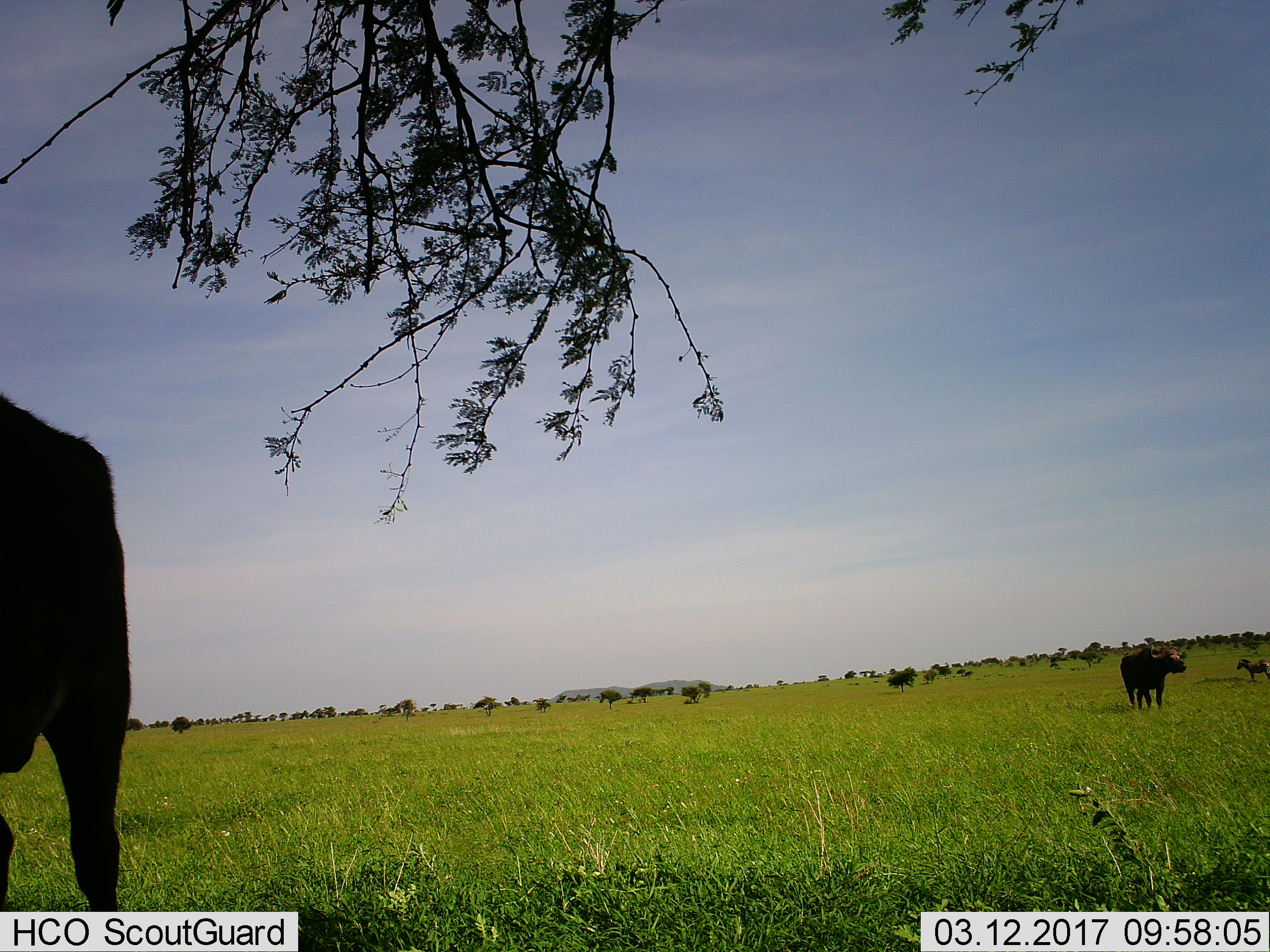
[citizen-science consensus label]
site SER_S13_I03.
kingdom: Animalia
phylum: Chordata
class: Mammalia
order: Artiodactyla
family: Bovidae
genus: Syncerus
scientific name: Syncerus caffer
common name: african buffalo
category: buffalo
Buffalo (african buffalo) (Syncerus caffer), count 2. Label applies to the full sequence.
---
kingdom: Animalia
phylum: Chordata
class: Mammalia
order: Perissodactyla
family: Equidae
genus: Equus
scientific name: Equus quagga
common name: plains zebra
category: zebraplains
Zebraplains (plains zebra) (Equus quagga), count 1. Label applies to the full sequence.